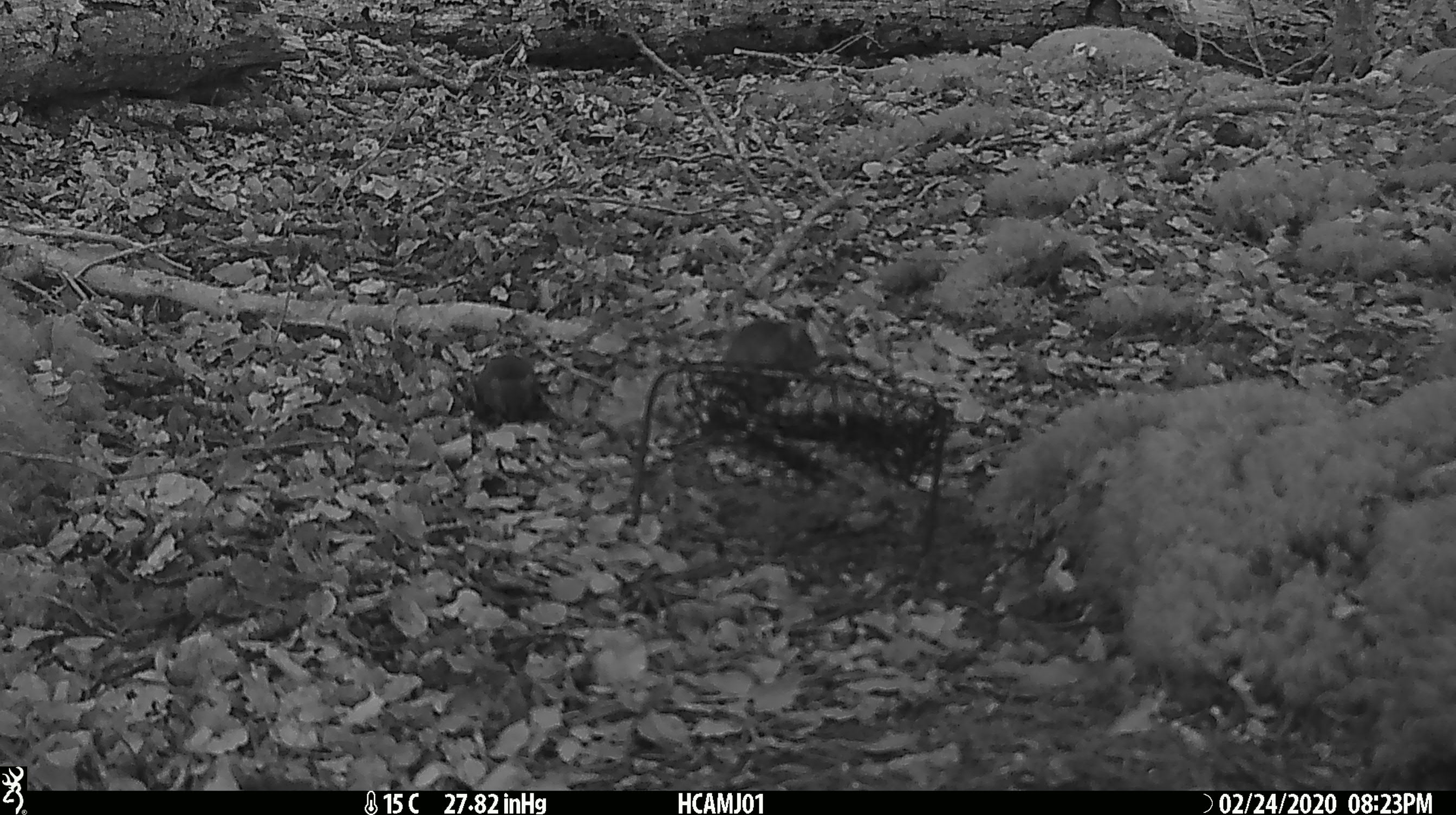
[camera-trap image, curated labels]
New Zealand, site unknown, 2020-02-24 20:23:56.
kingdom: Animalia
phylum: Chordata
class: Mammalia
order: Rodentia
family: Muridae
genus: Mus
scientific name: Mus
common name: mouse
Mouse (Mus).